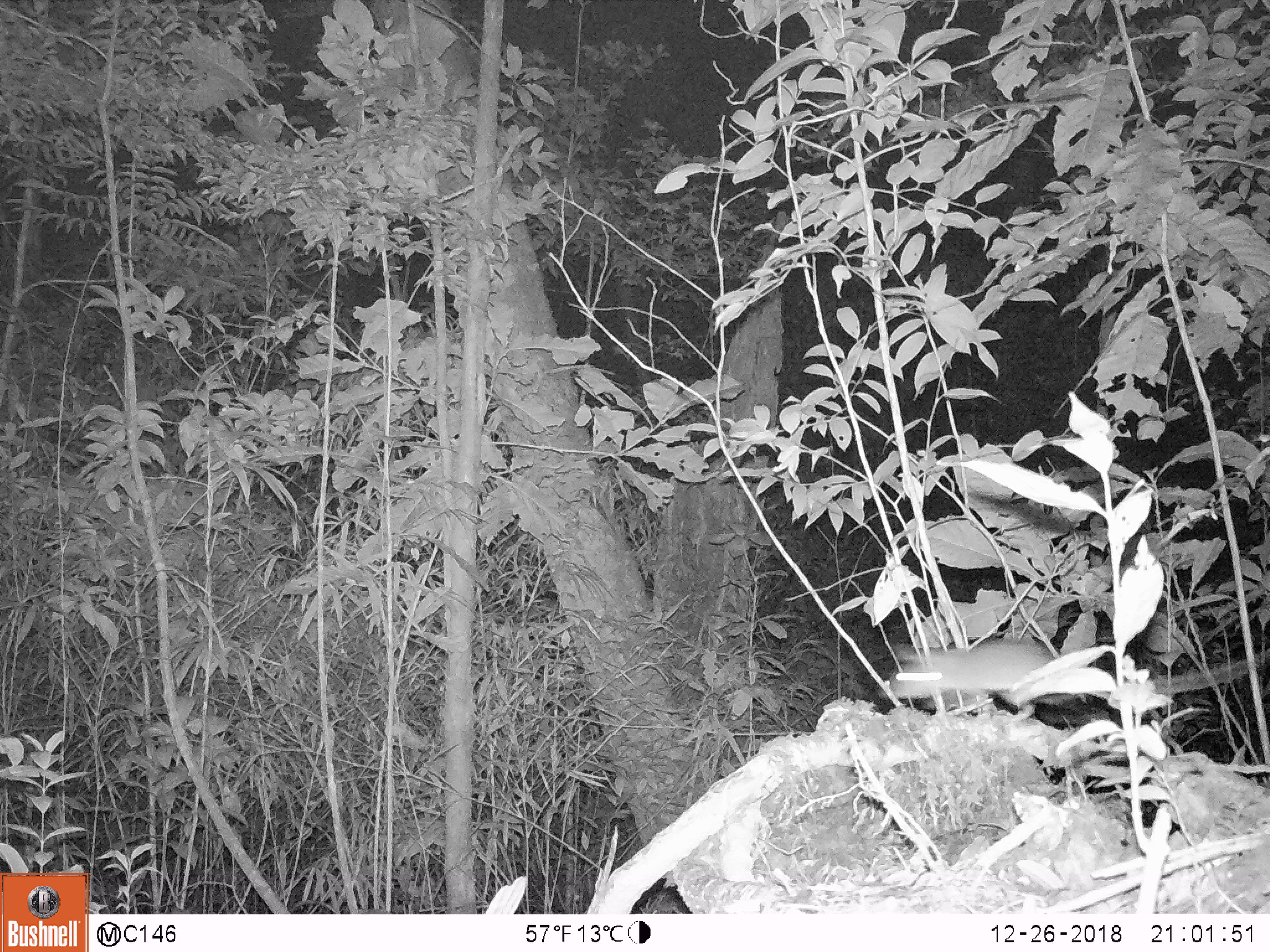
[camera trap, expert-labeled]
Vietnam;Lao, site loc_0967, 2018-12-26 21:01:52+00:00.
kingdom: Animalia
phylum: Chordata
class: Mammalia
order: Rodentia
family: Muridae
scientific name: Muridae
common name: old-world mice and rats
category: unidentified murid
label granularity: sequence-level